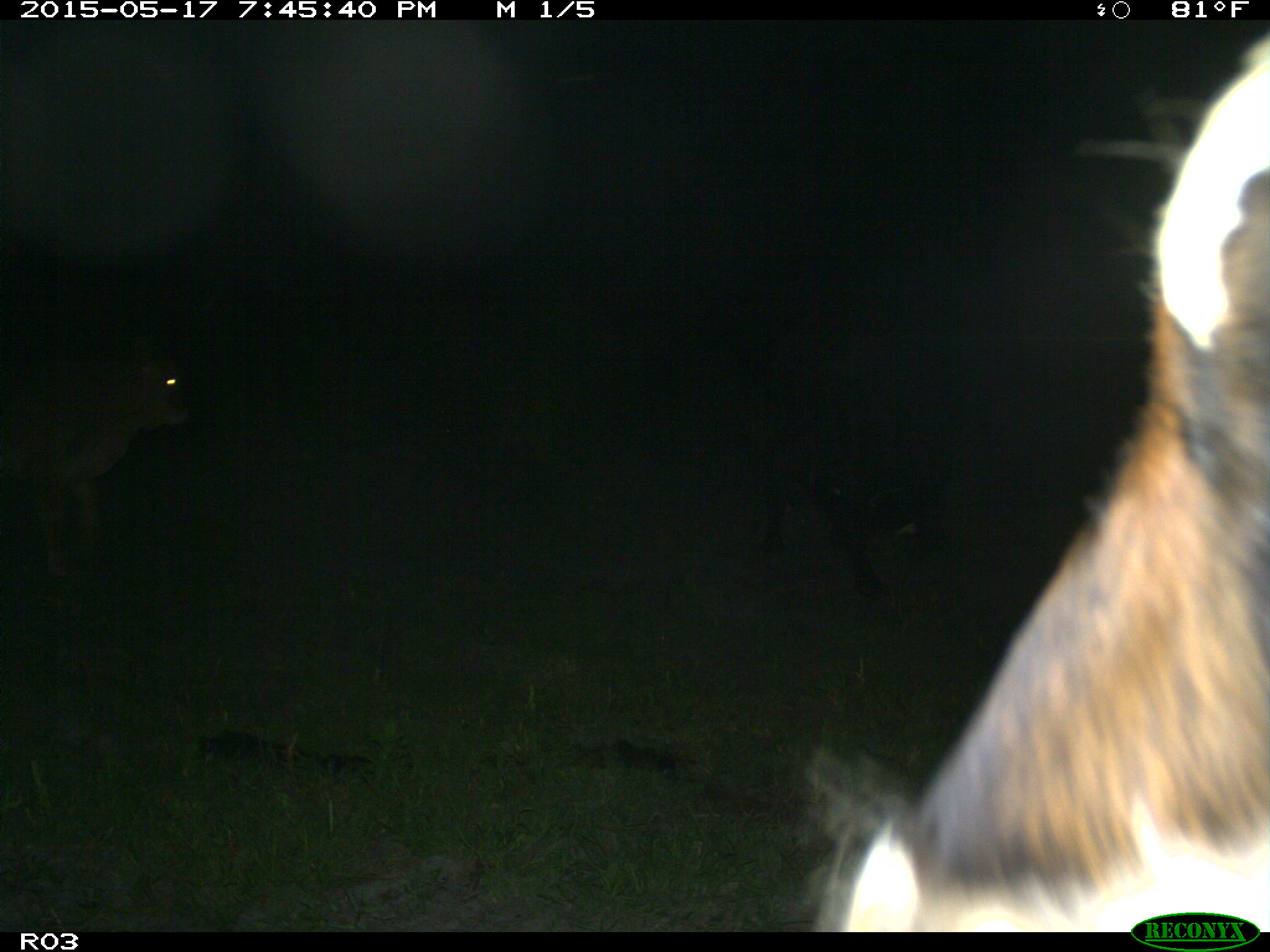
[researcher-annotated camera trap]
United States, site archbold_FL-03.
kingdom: Animalia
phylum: Chordata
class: Mammalia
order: Artiodactyla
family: Bovidae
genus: Bos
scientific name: Bos taurus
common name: domestic cow